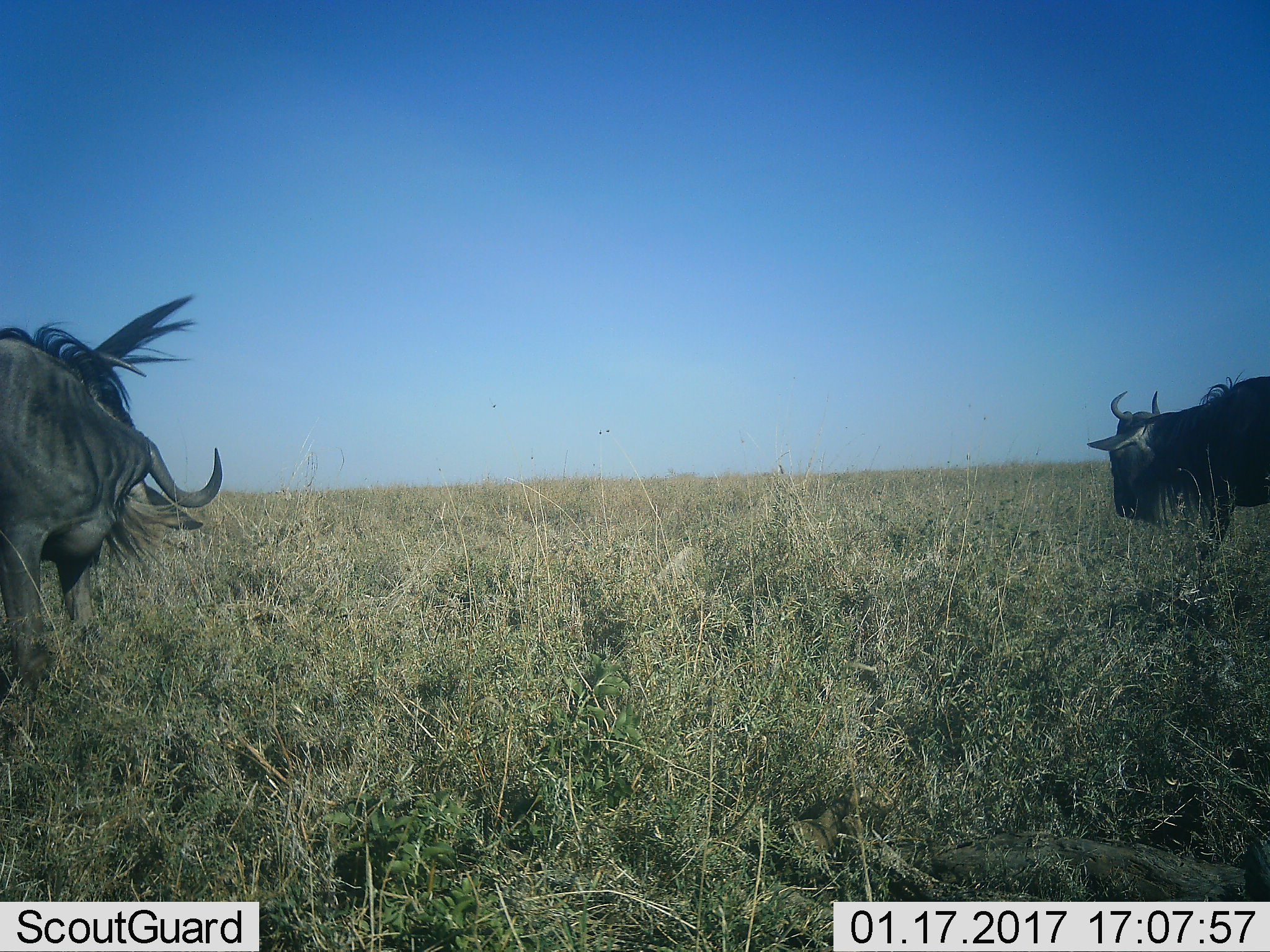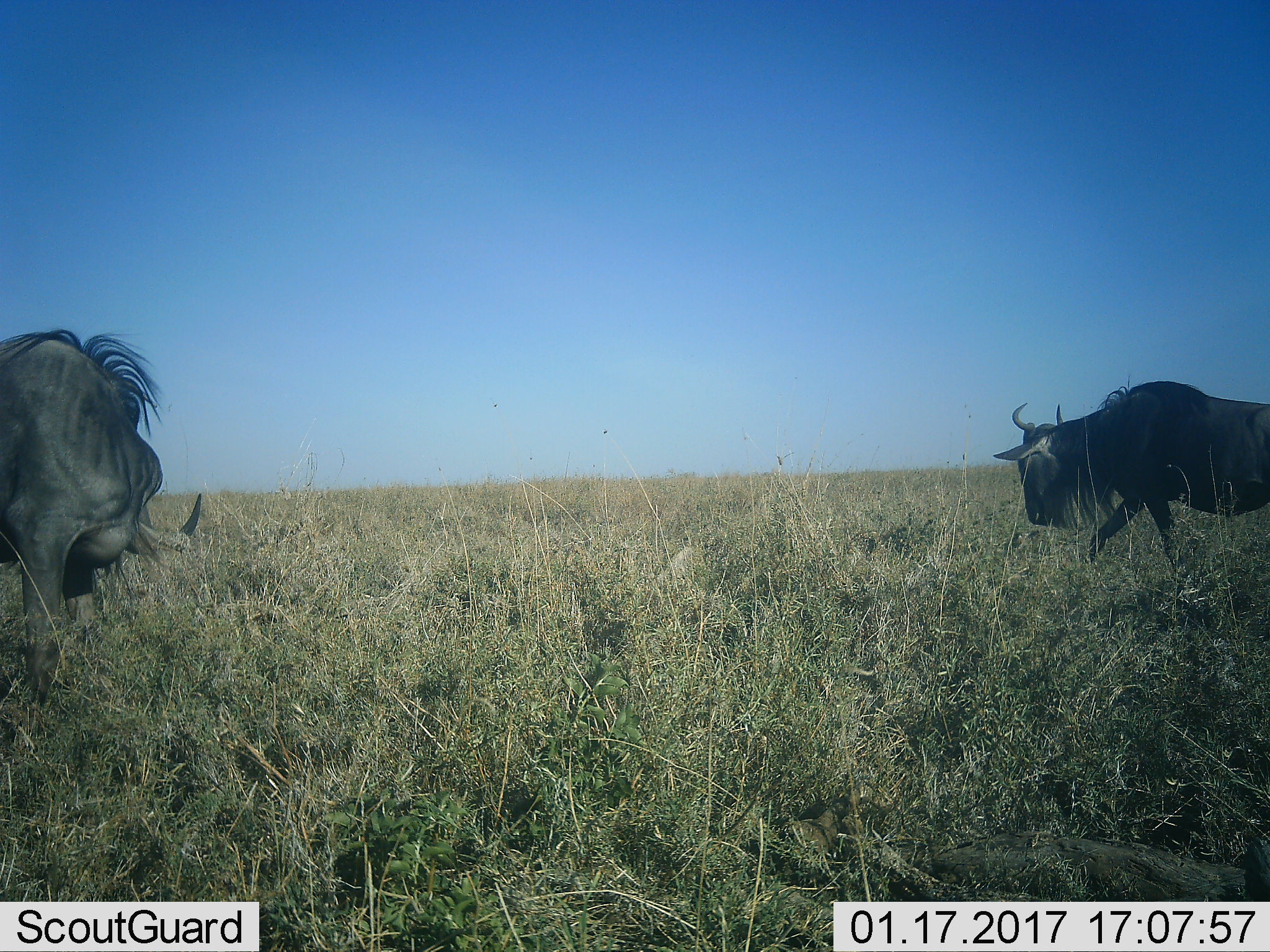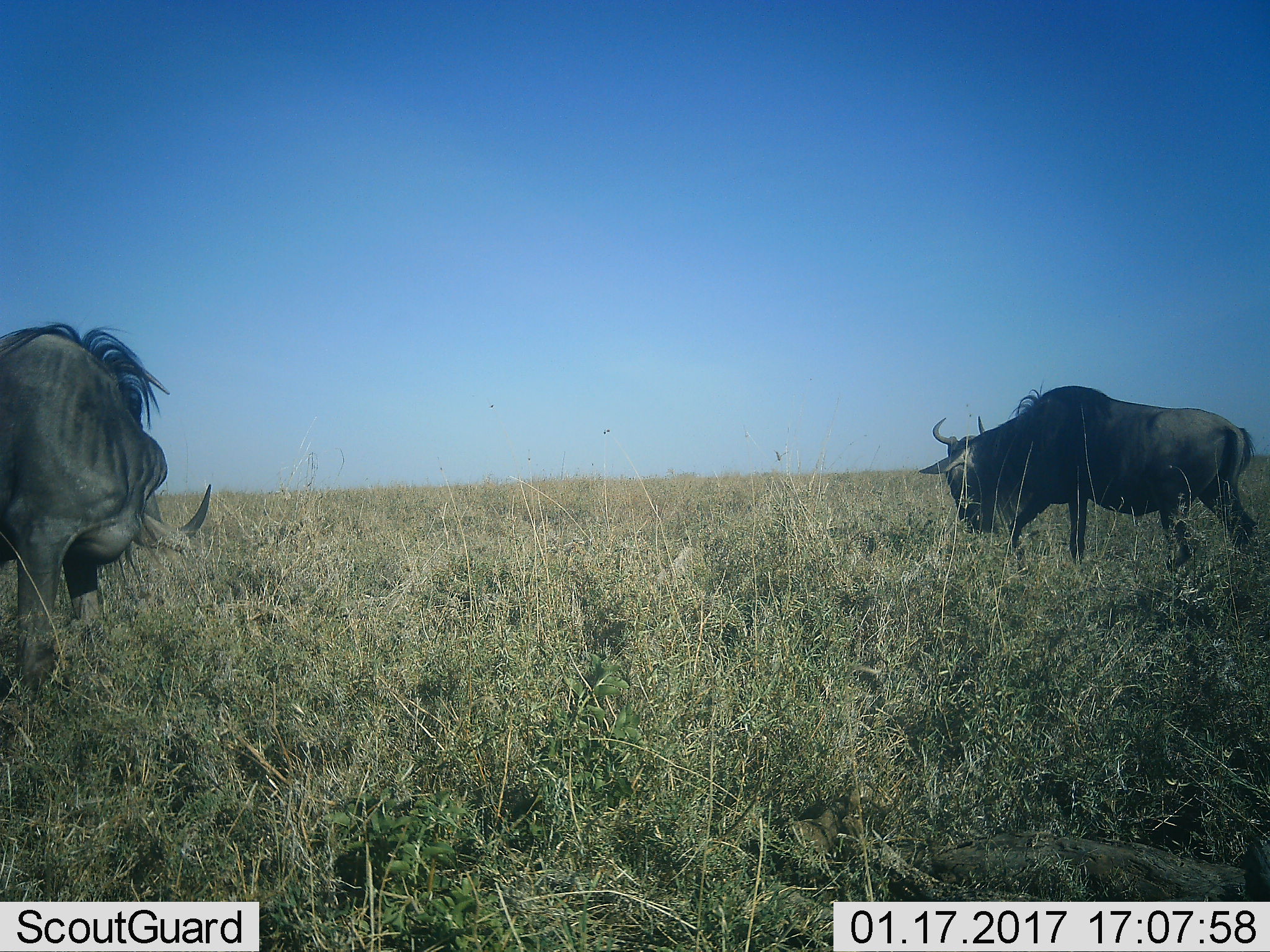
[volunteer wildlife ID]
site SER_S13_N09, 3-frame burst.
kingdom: Animalia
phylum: Chordata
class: Mammalia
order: Artiodactyla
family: Bovidae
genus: Connochaetes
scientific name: Connochaetes taurinus taurinus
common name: blue wildebeest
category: wildebeestblue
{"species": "wildebeestblue (blue wildebeest) (Connochaetes taurinus taurinus)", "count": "2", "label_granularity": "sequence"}